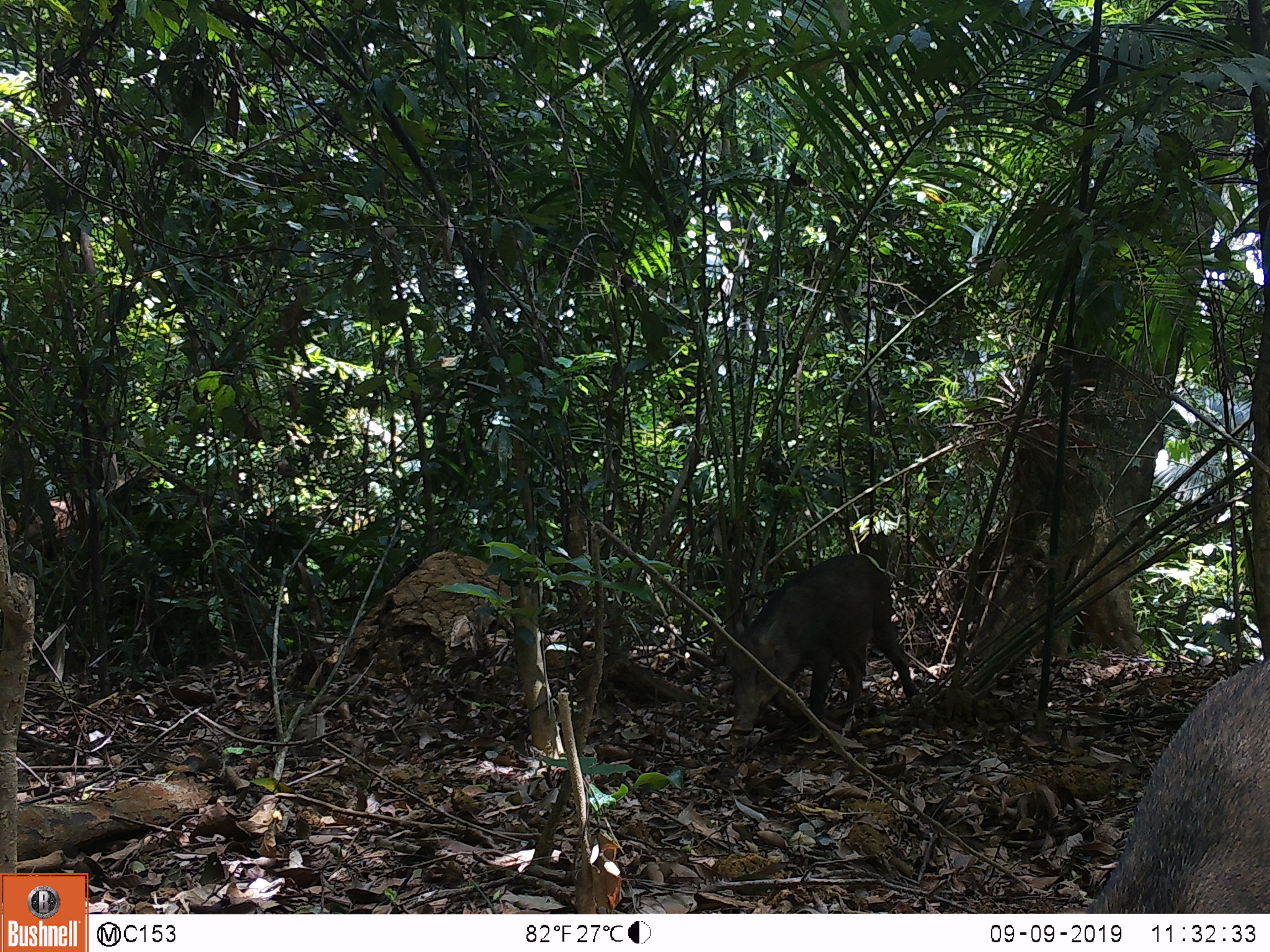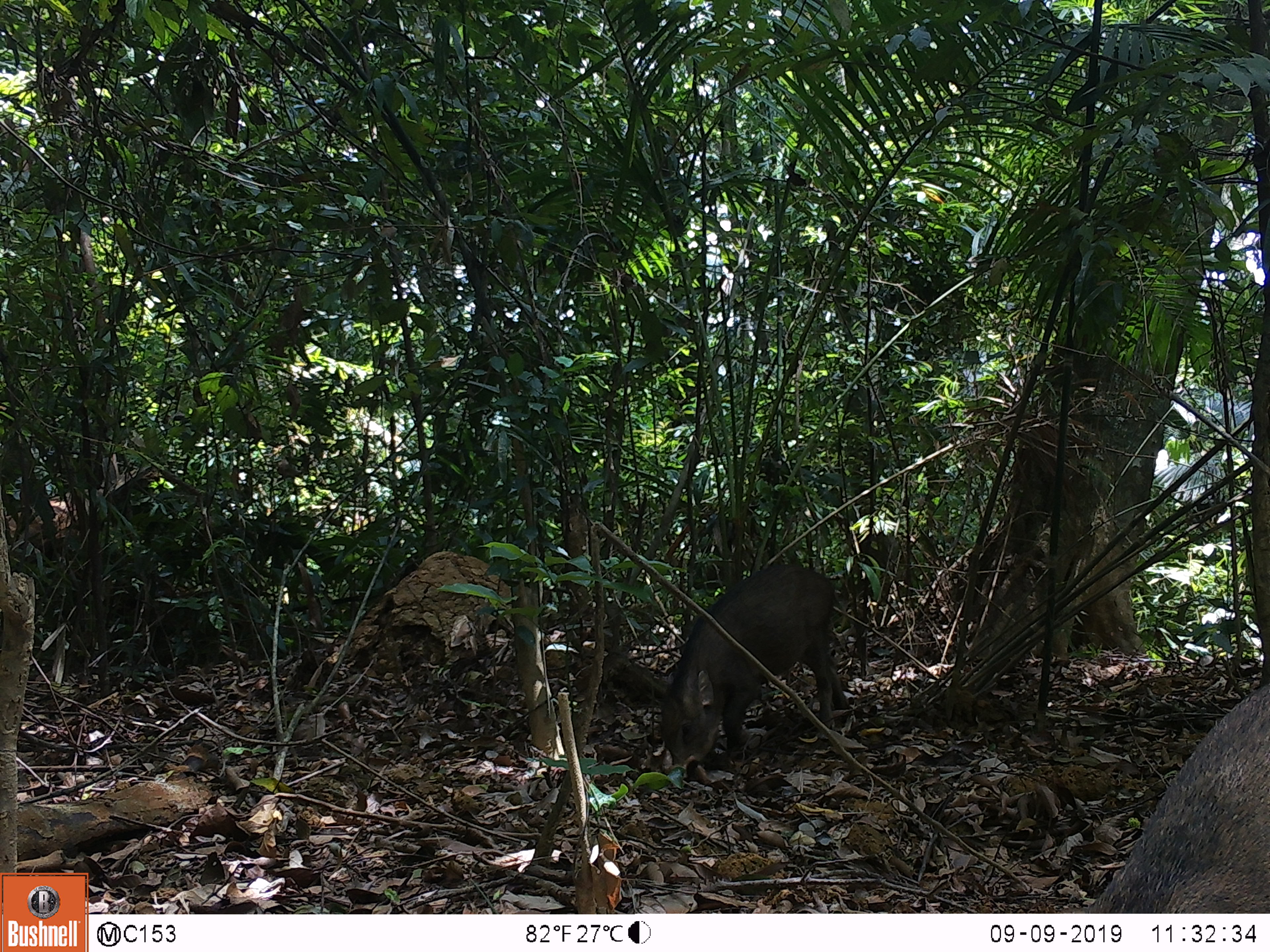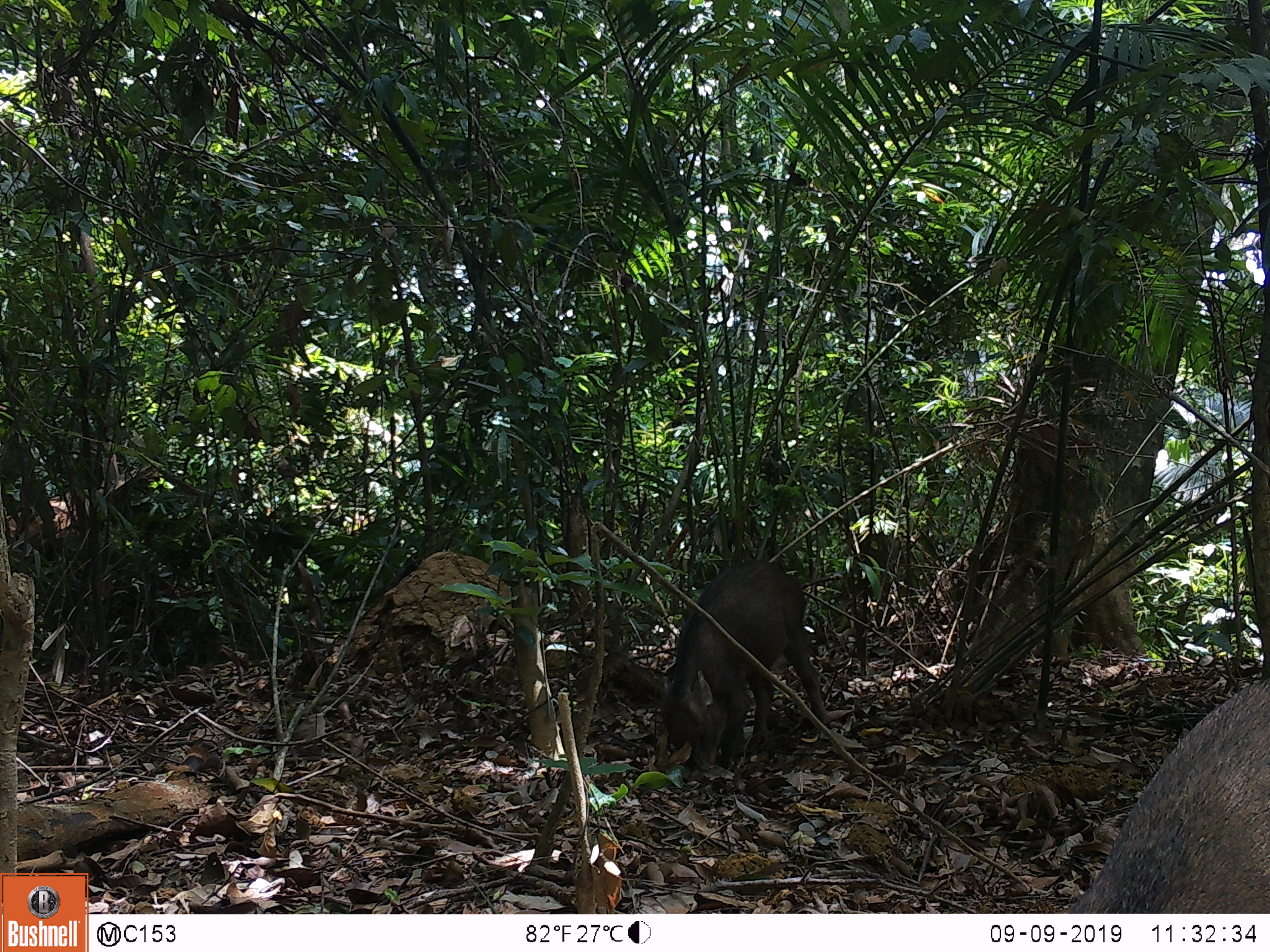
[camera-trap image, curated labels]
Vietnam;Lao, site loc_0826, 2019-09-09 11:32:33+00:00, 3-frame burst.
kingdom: Animalia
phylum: Chordata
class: Mammalia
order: Artiodactyla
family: Suidae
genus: Sus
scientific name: Sus scrofa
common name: eurasian wild pig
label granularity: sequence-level